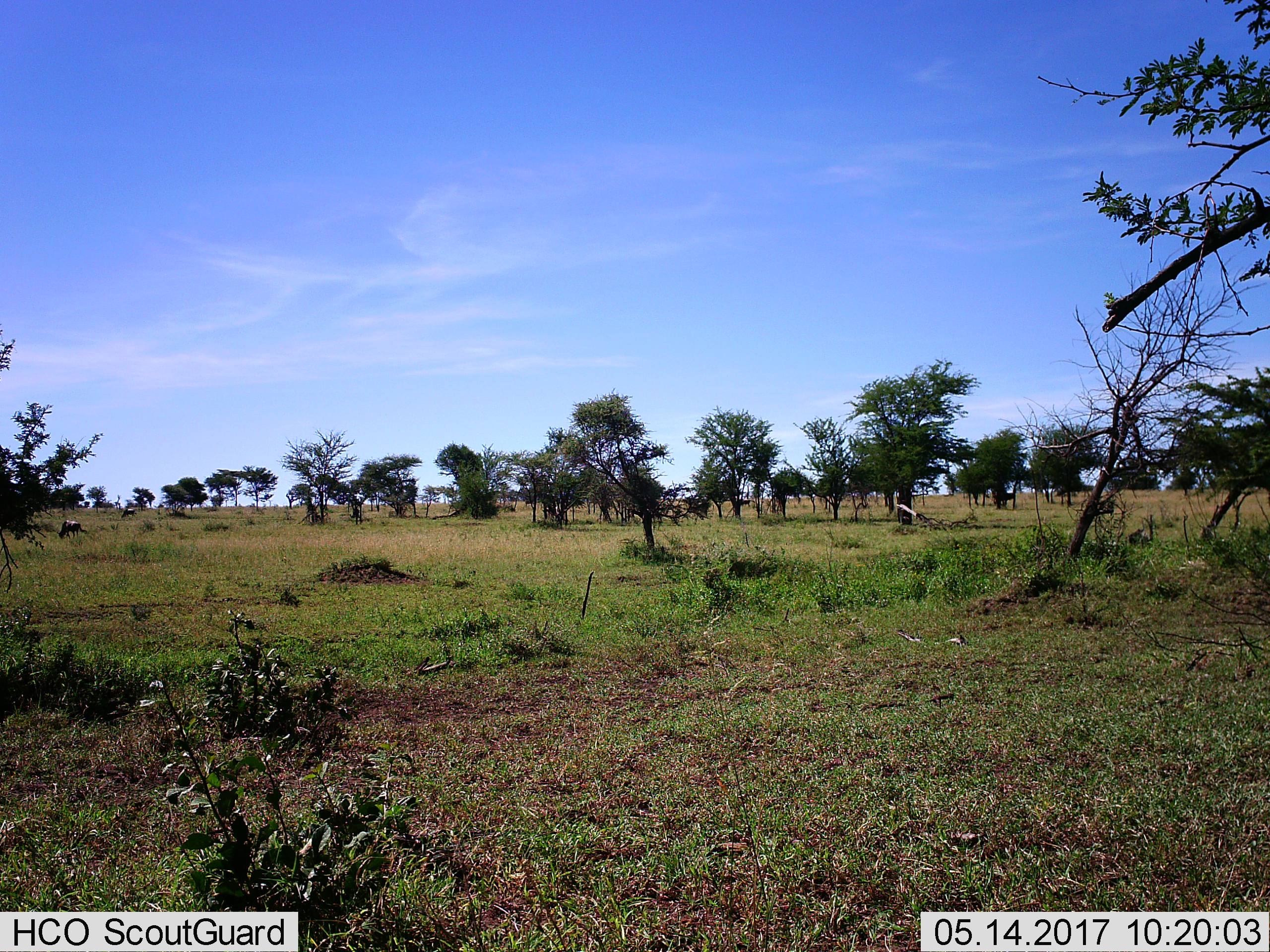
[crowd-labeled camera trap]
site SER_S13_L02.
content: unidentified animal